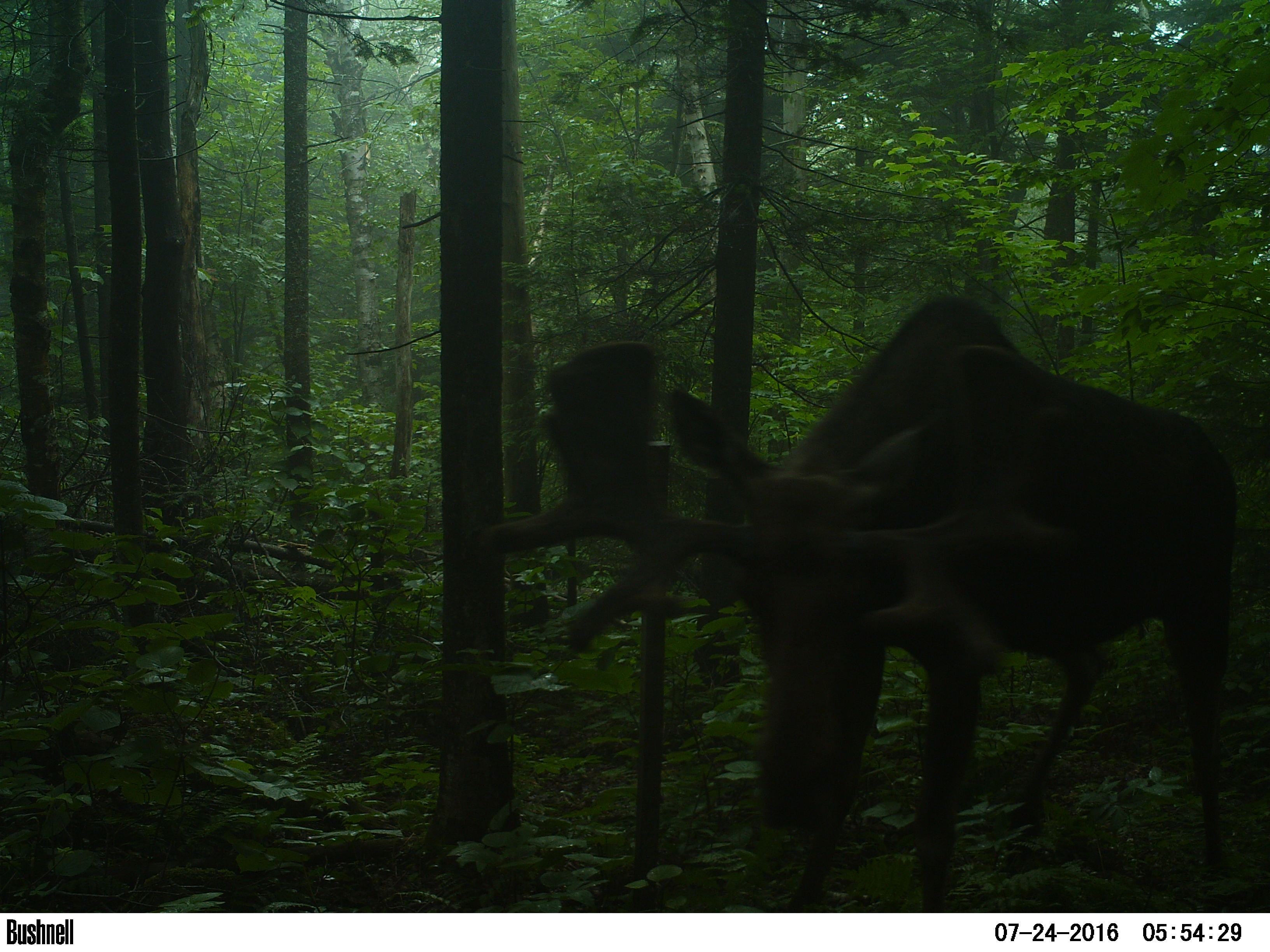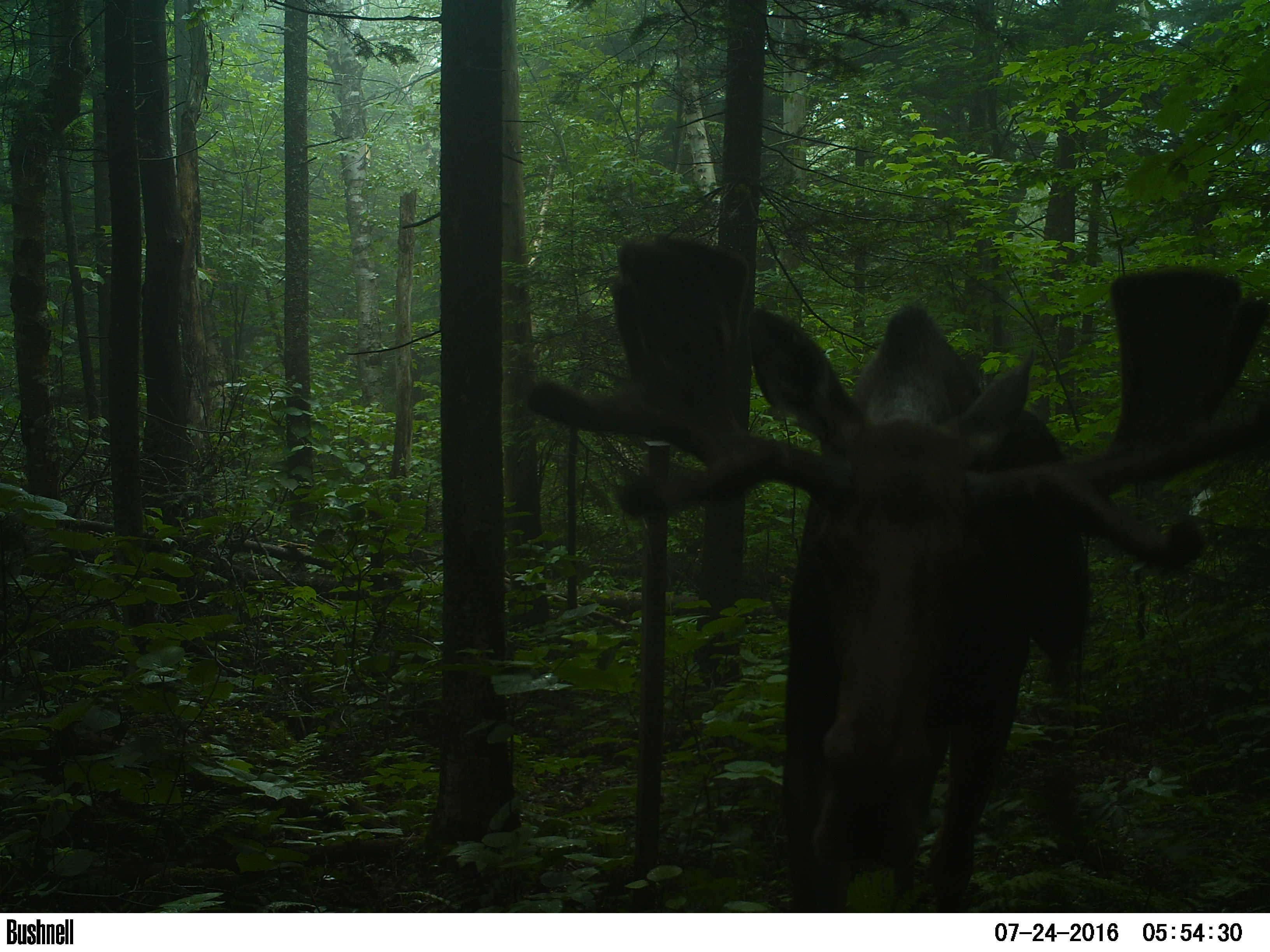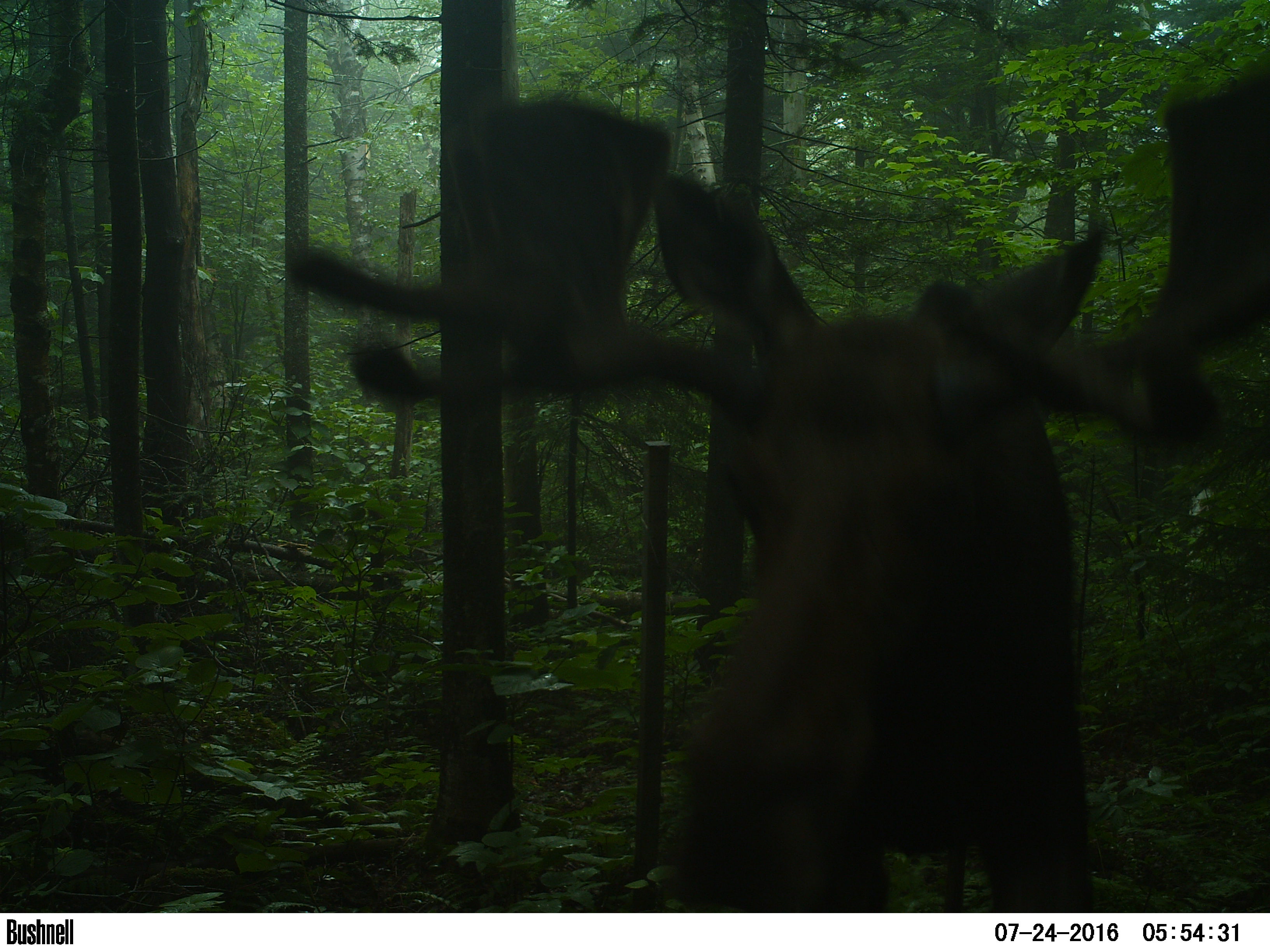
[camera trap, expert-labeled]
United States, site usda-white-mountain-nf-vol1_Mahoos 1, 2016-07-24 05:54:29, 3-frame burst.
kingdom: Animalia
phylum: Chordata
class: Mammalia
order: Artiodactyla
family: Cervidae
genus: Alces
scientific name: Alces alces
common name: moose